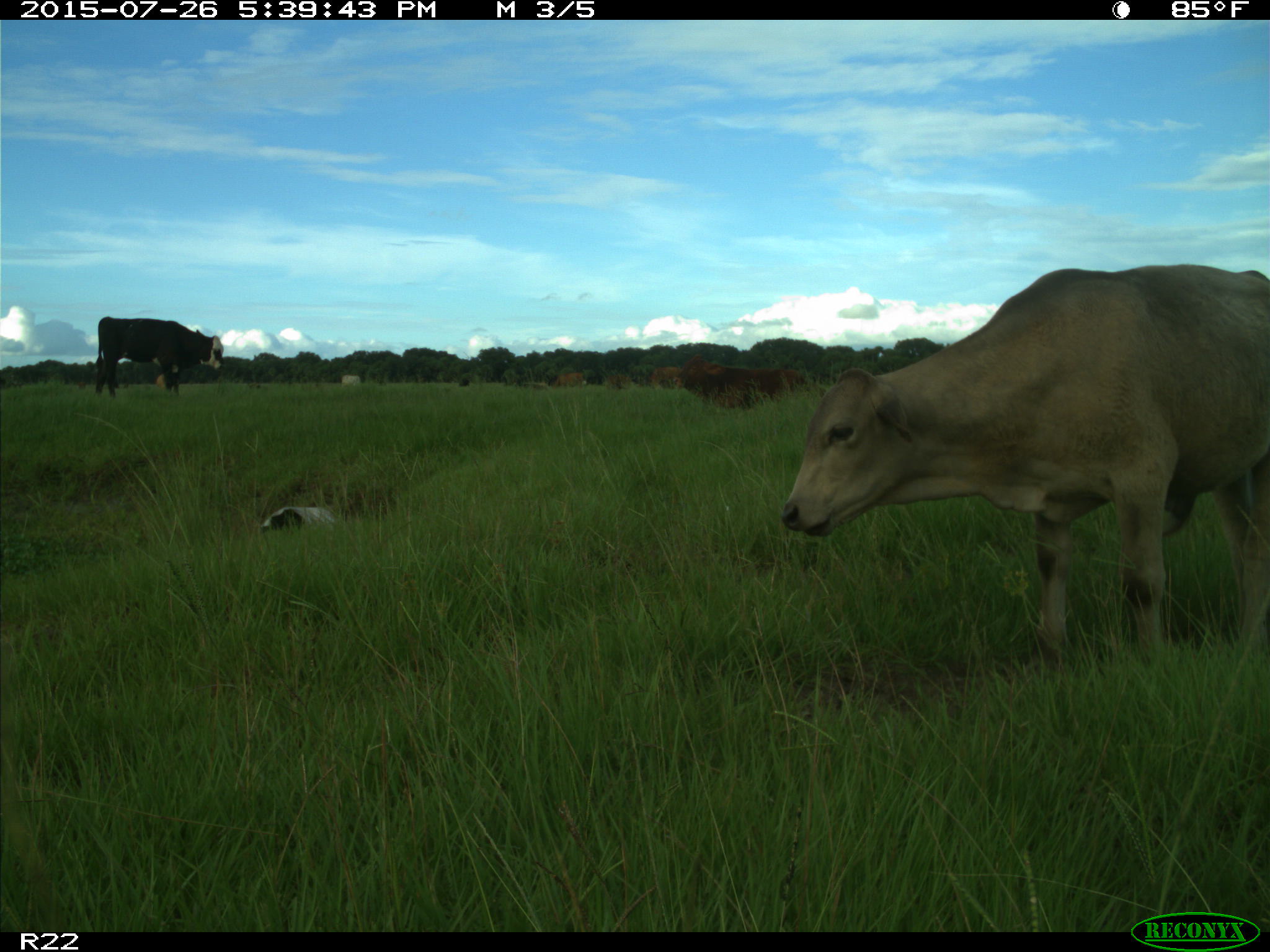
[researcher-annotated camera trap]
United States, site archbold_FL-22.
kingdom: Animalia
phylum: Chordata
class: Mammalia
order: Artiodactyla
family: Bovidae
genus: Bos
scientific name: Bos taurus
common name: domestic cow